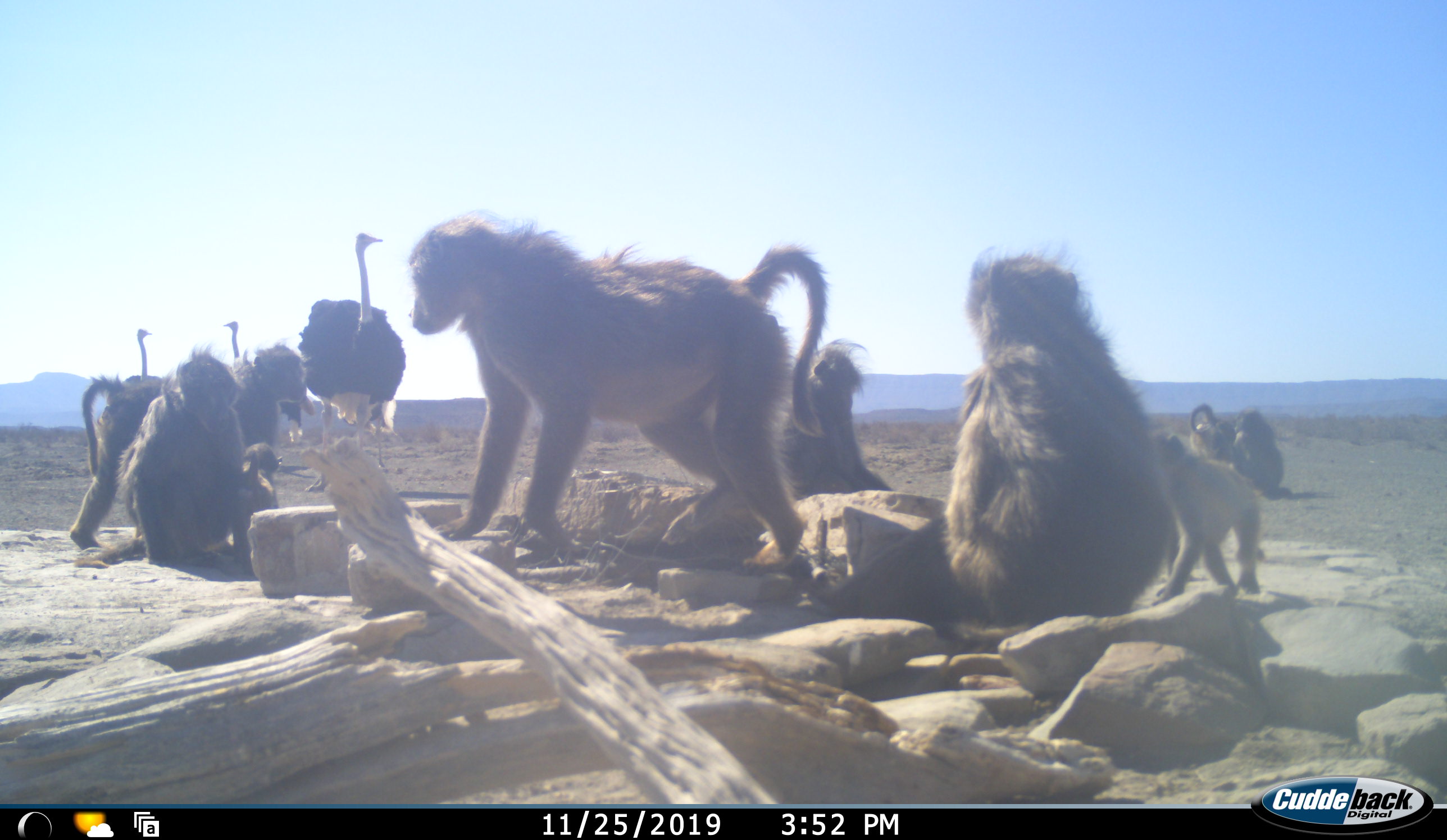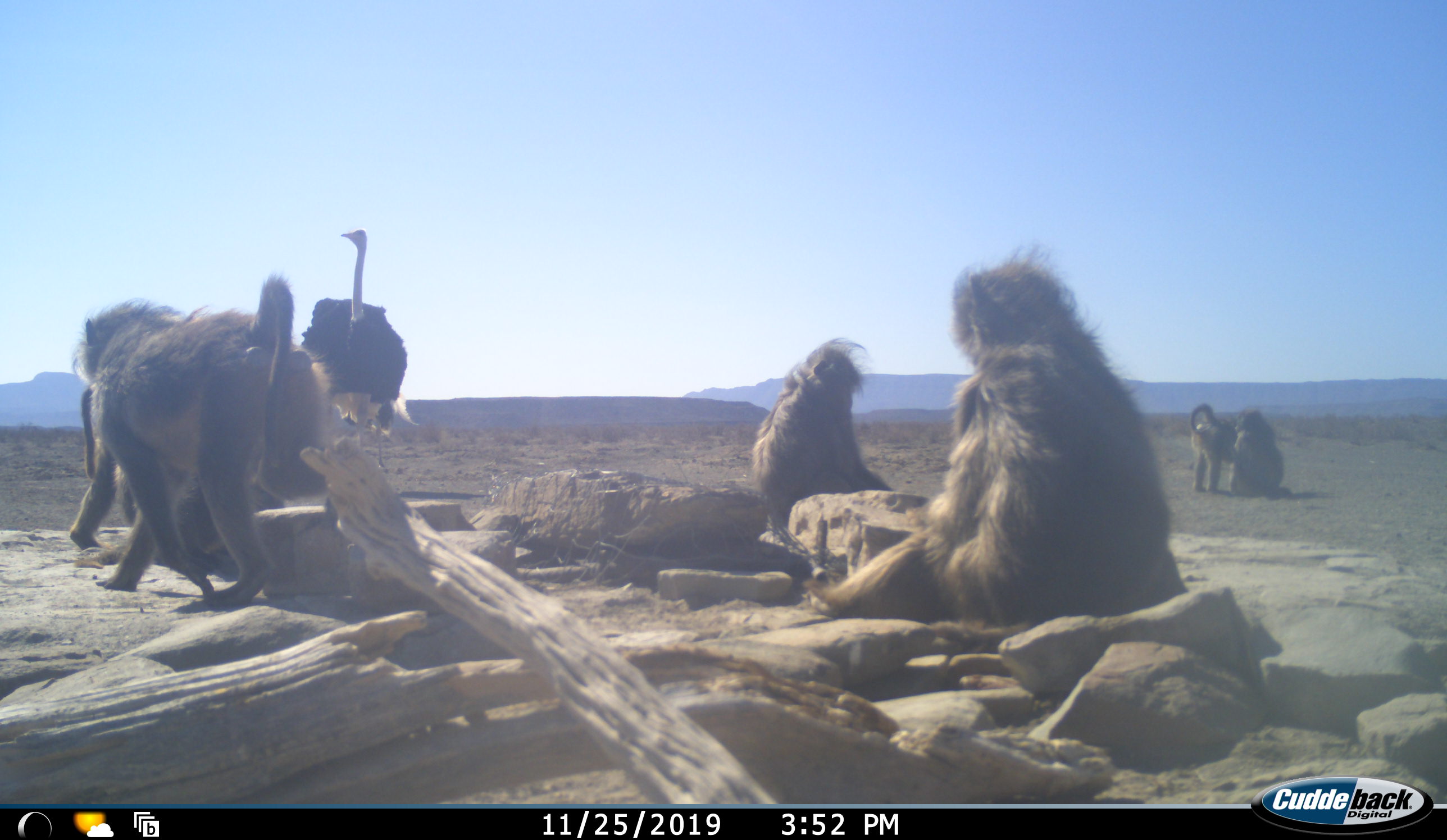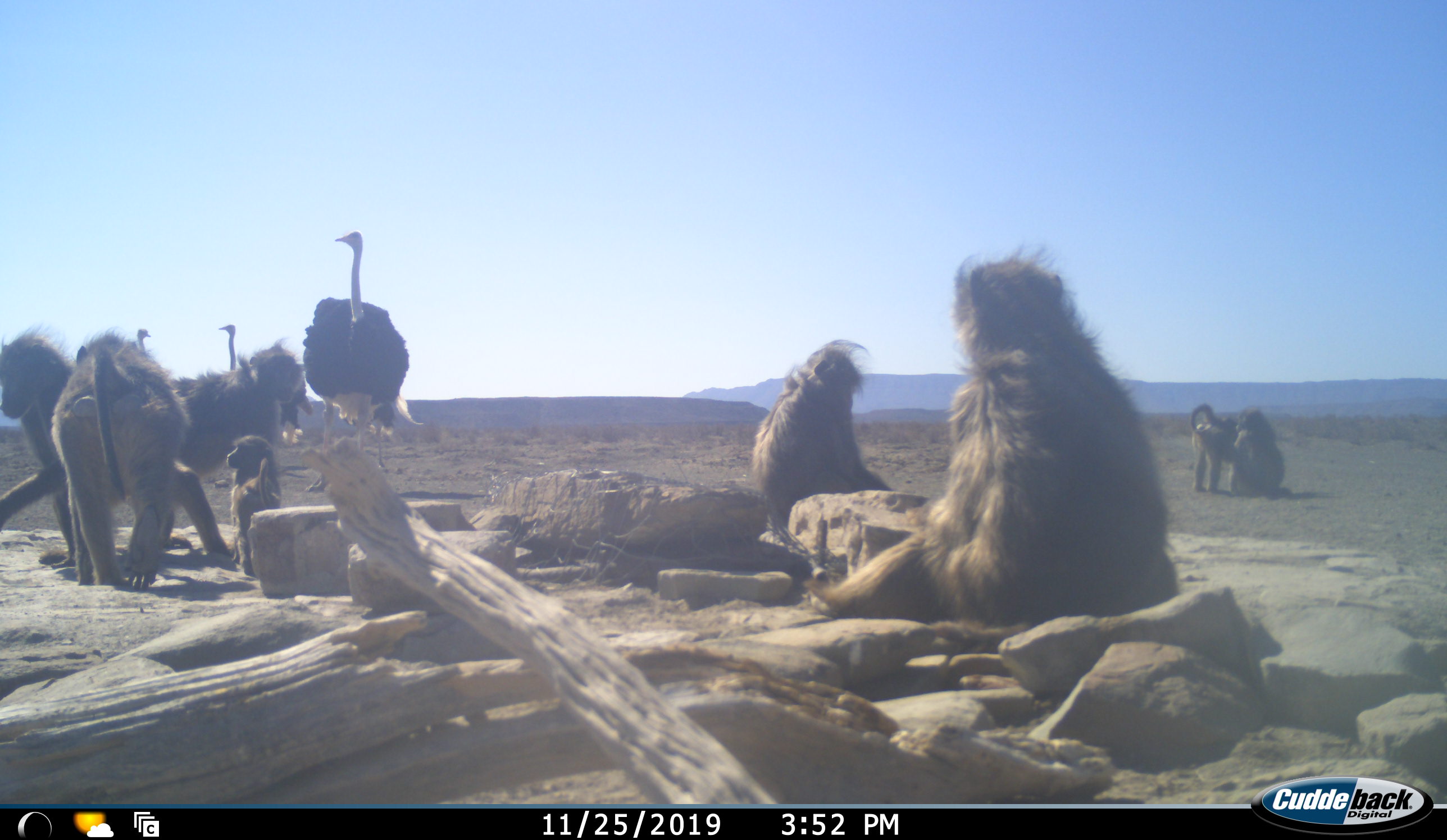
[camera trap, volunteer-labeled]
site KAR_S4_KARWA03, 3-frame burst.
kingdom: Animalia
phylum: Chordata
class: Mammalia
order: Primates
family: Cercopithecidae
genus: Papio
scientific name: Papio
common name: baboon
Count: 9.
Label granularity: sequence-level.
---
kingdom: Animalia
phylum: Chordata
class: Aves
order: Struthioniformes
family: Struthionidae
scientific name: Struthionidae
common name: ostrich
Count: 3.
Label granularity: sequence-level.